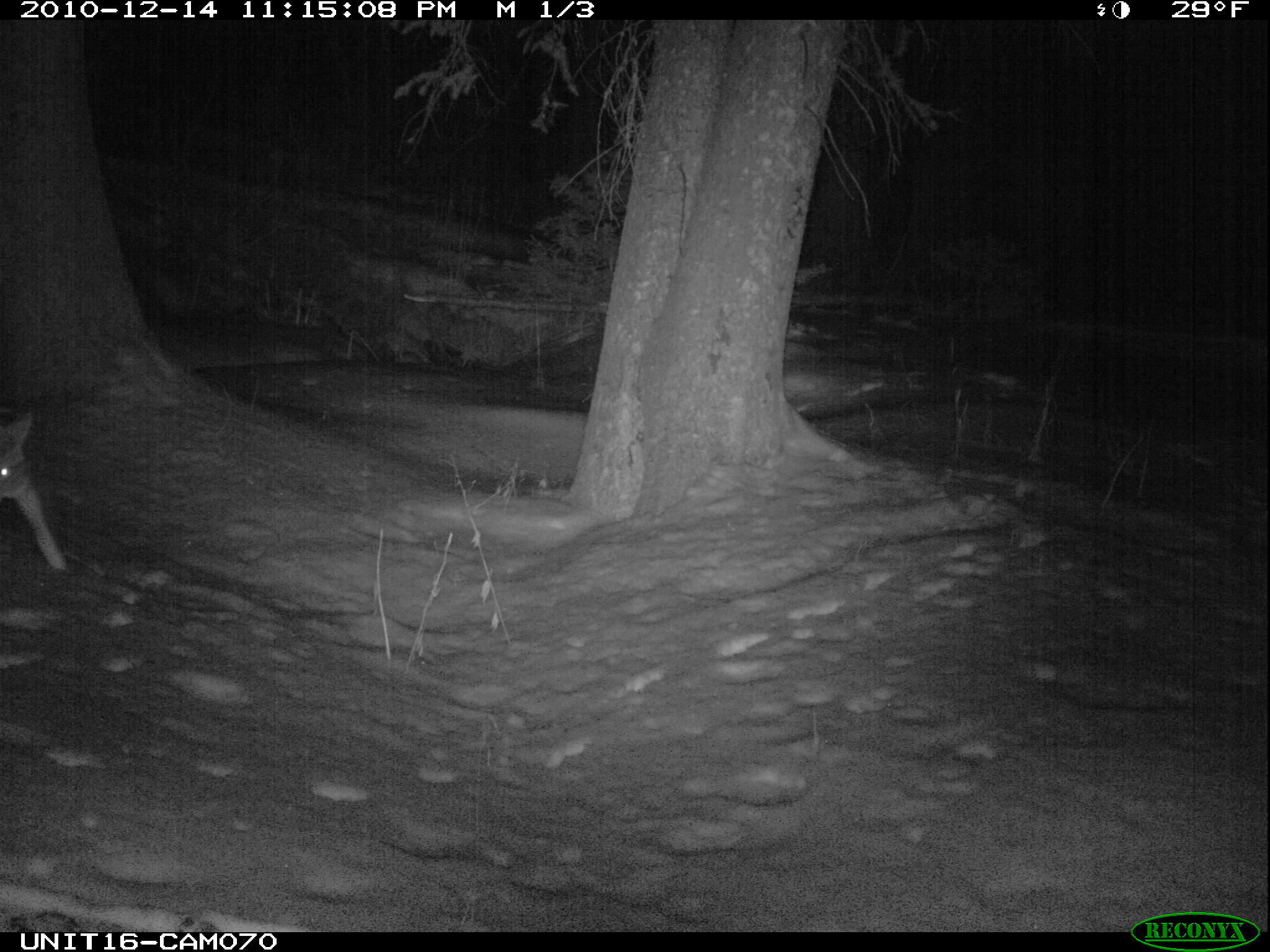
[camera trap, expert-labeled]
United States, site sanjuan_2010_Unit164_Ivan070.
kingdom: Animalia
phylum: Chordata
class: Mammalia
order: Carnivora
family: Canidae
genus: Canis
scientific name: Canis latrans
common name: coyote